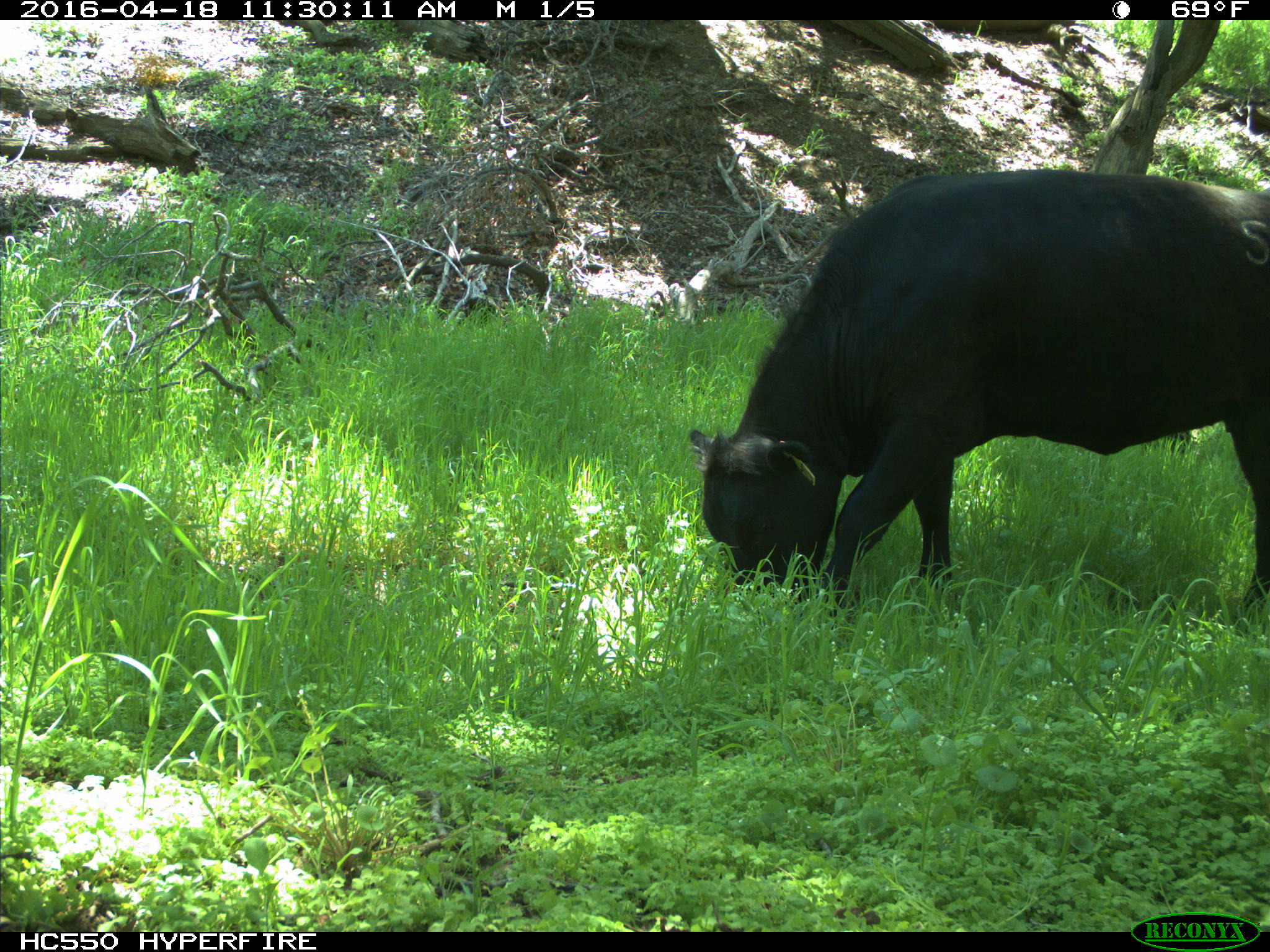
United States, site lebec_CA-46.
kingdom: Animalia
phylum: Chordata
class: Mammalia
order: Artiodactyla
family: Bovidae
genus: Bos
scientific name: Bos taurus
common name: domestic cow